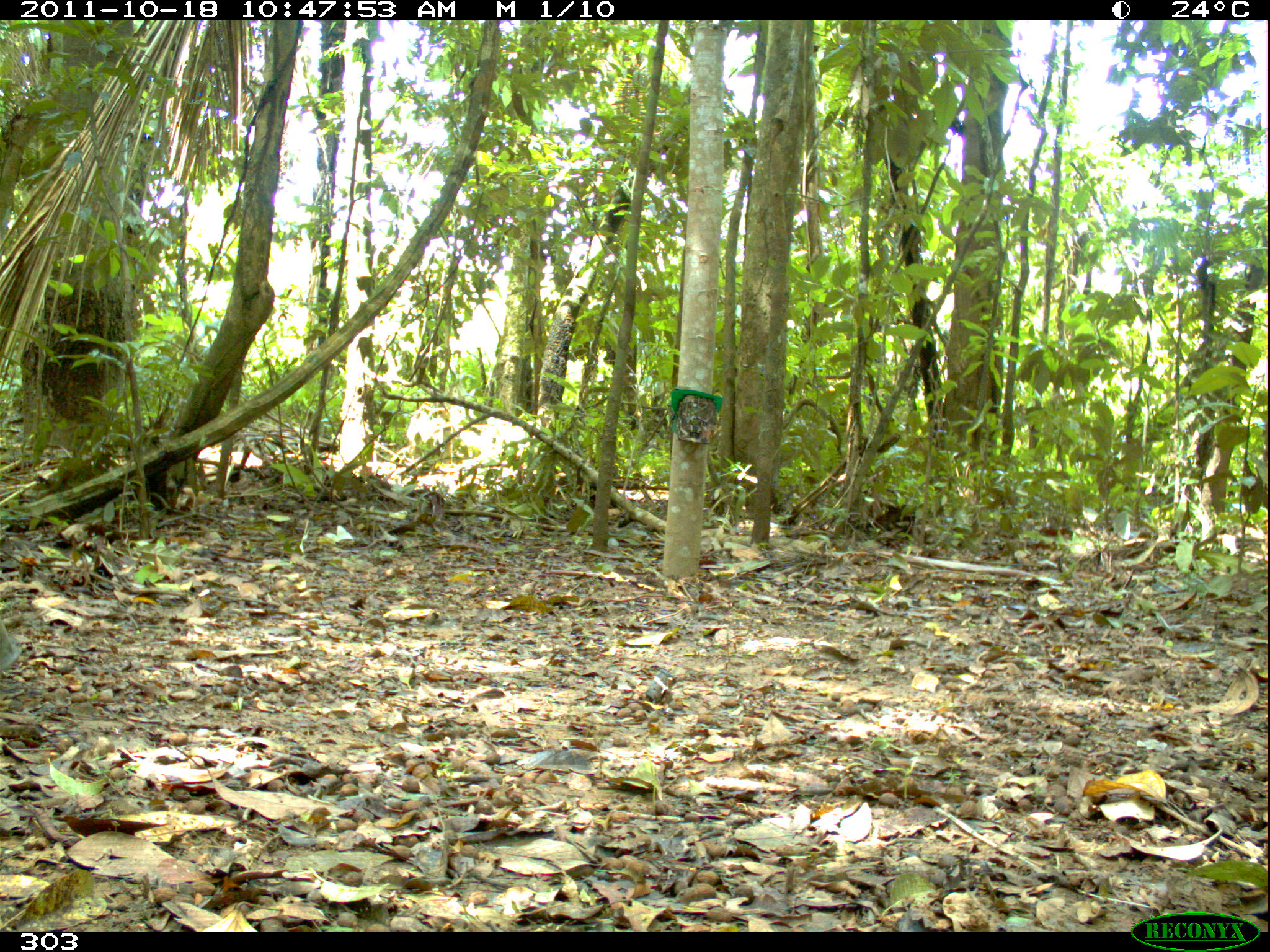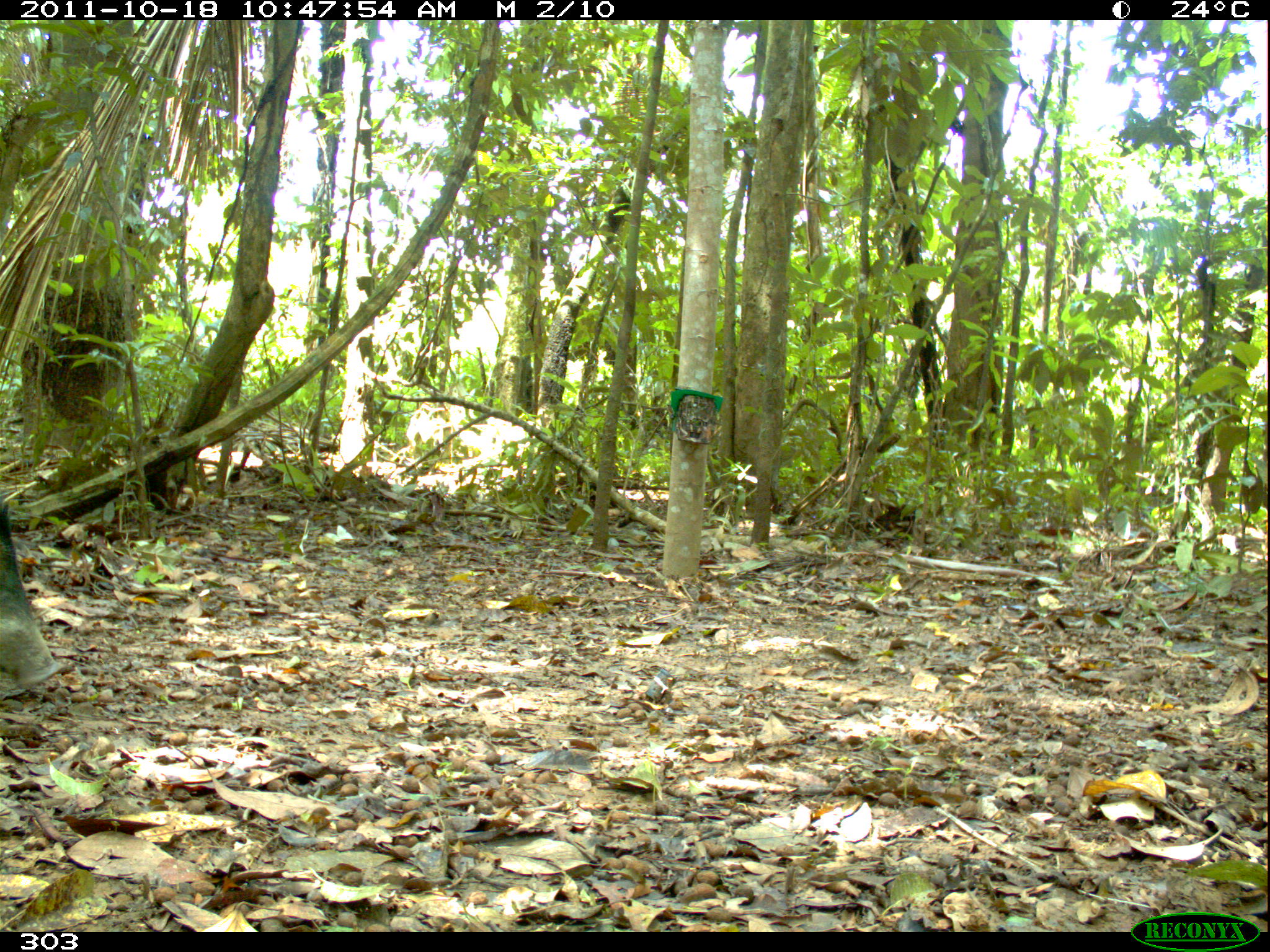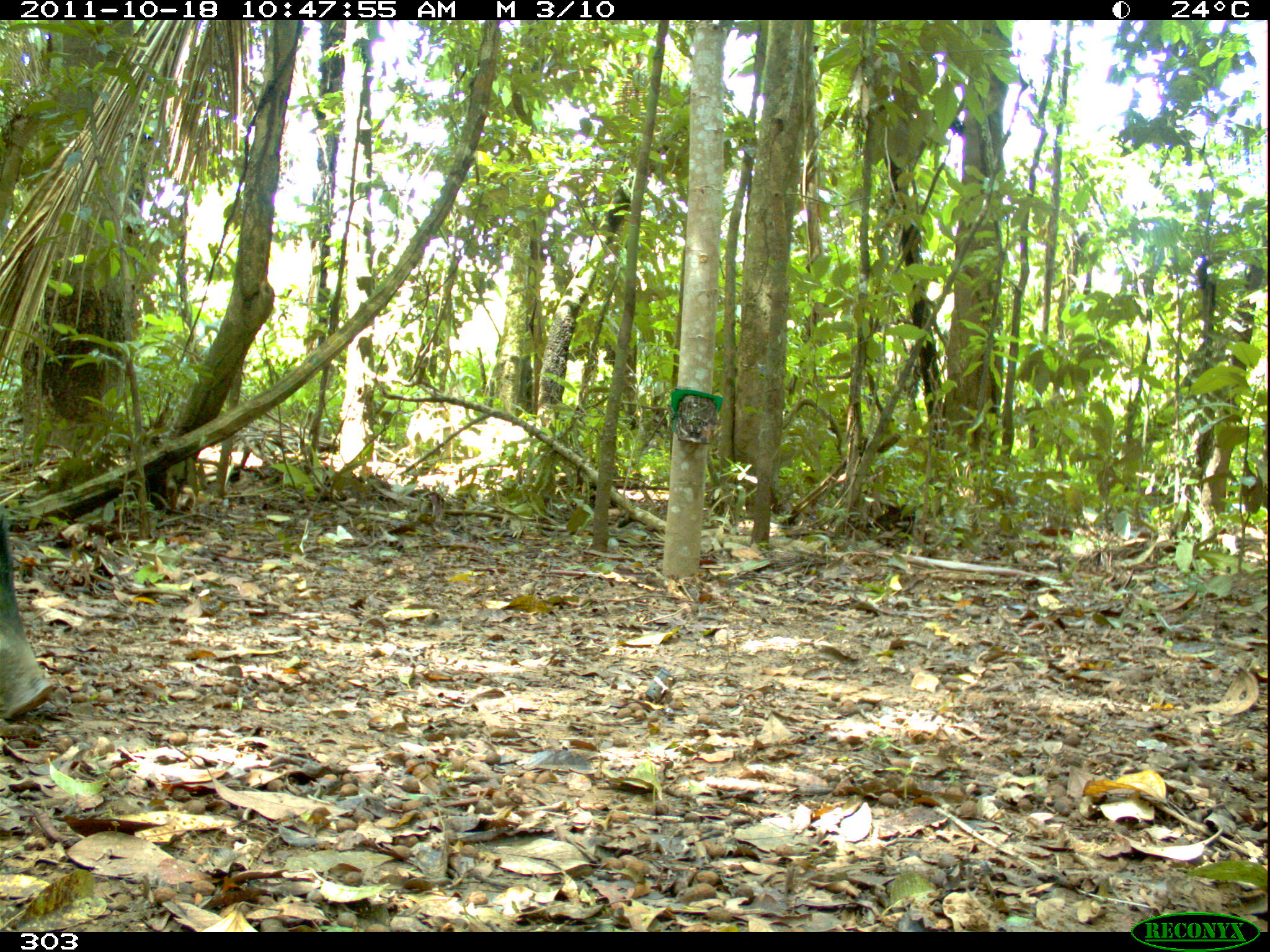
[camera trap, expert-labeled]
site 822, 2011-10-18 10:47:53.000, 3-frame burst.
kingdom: Animalia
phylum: Chordata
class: Mammalia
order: Artiodactyla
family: Tayassuidae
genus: Tayassu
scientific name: Tayassu pecari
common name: white-lipped peccary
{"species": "Tayassu pecari (white-lipped peccary)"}